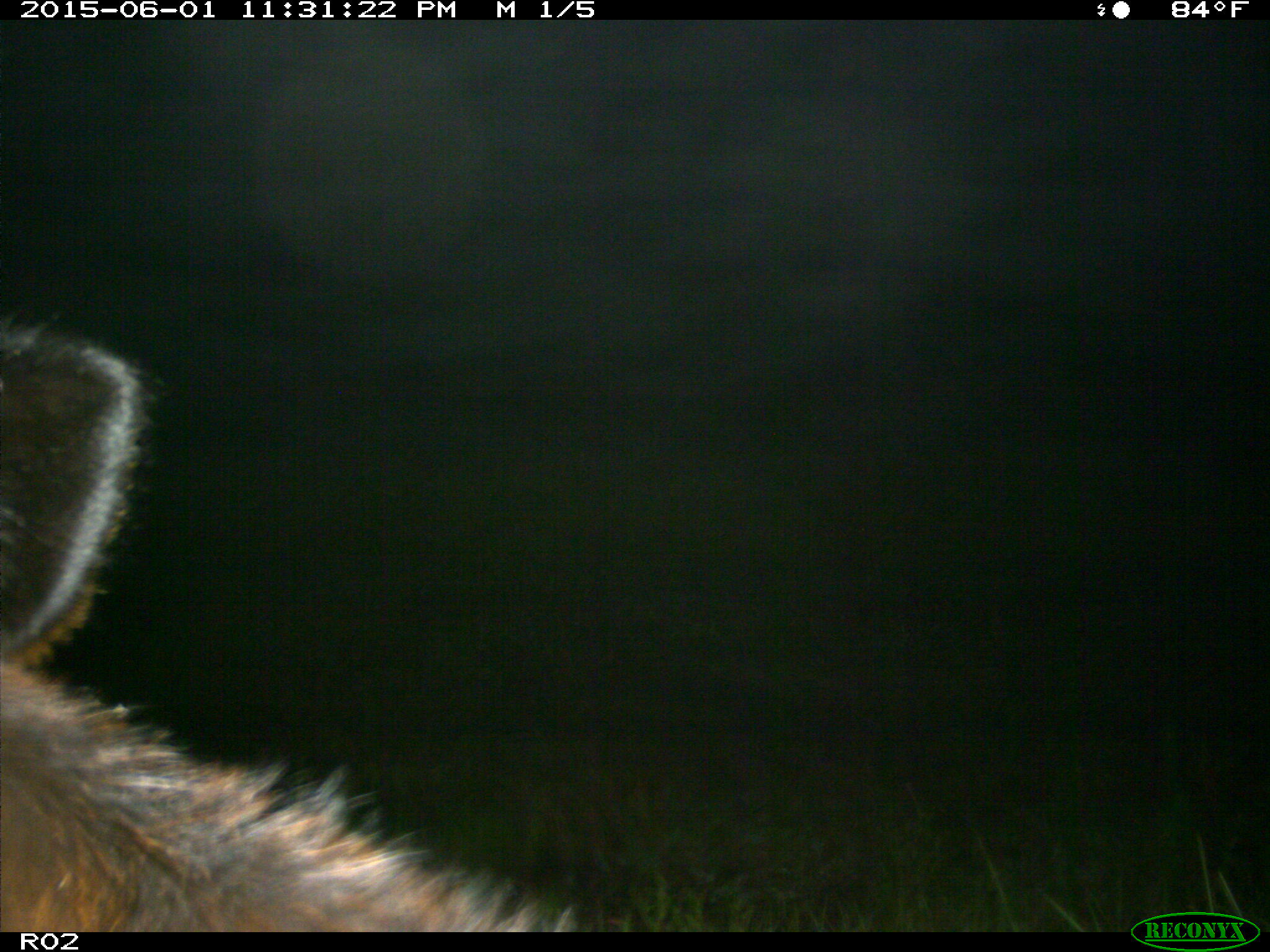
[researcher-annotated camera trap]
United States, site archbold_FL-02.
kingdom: Animalia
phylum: Chordata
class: Mammalia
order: Artiodactyla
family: Bovidae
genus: Bos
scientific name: Bos taurus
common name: domestic cow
Bos taurus (domestic cow).